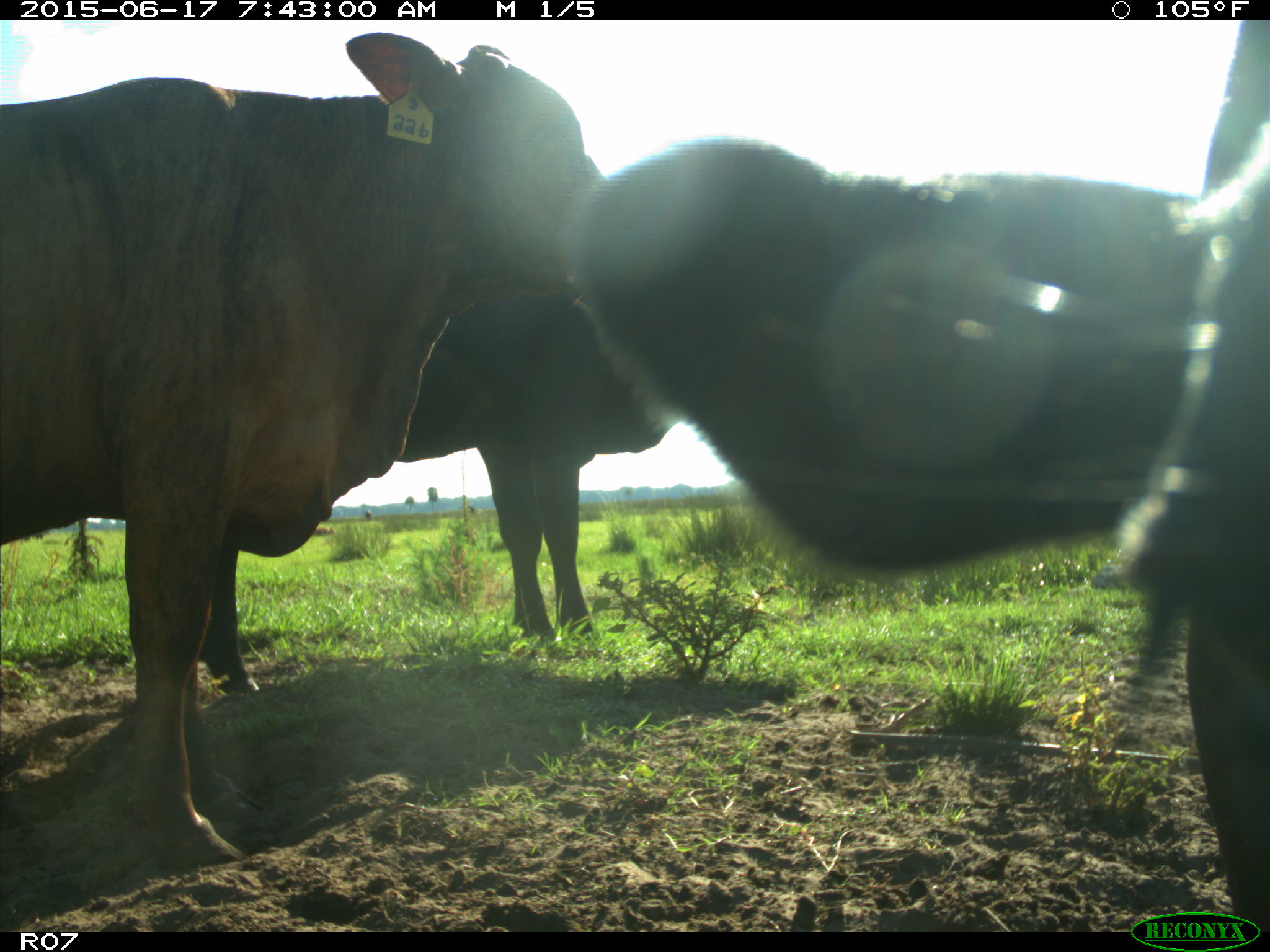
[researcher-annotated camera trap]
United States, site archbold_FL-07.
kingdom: Animalia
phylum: Chordata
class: Mammalia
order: Artiodactyla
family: Bovidae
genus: Bos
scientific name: Bos taurus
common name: domestic cow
Bos taurus (domestic cow).